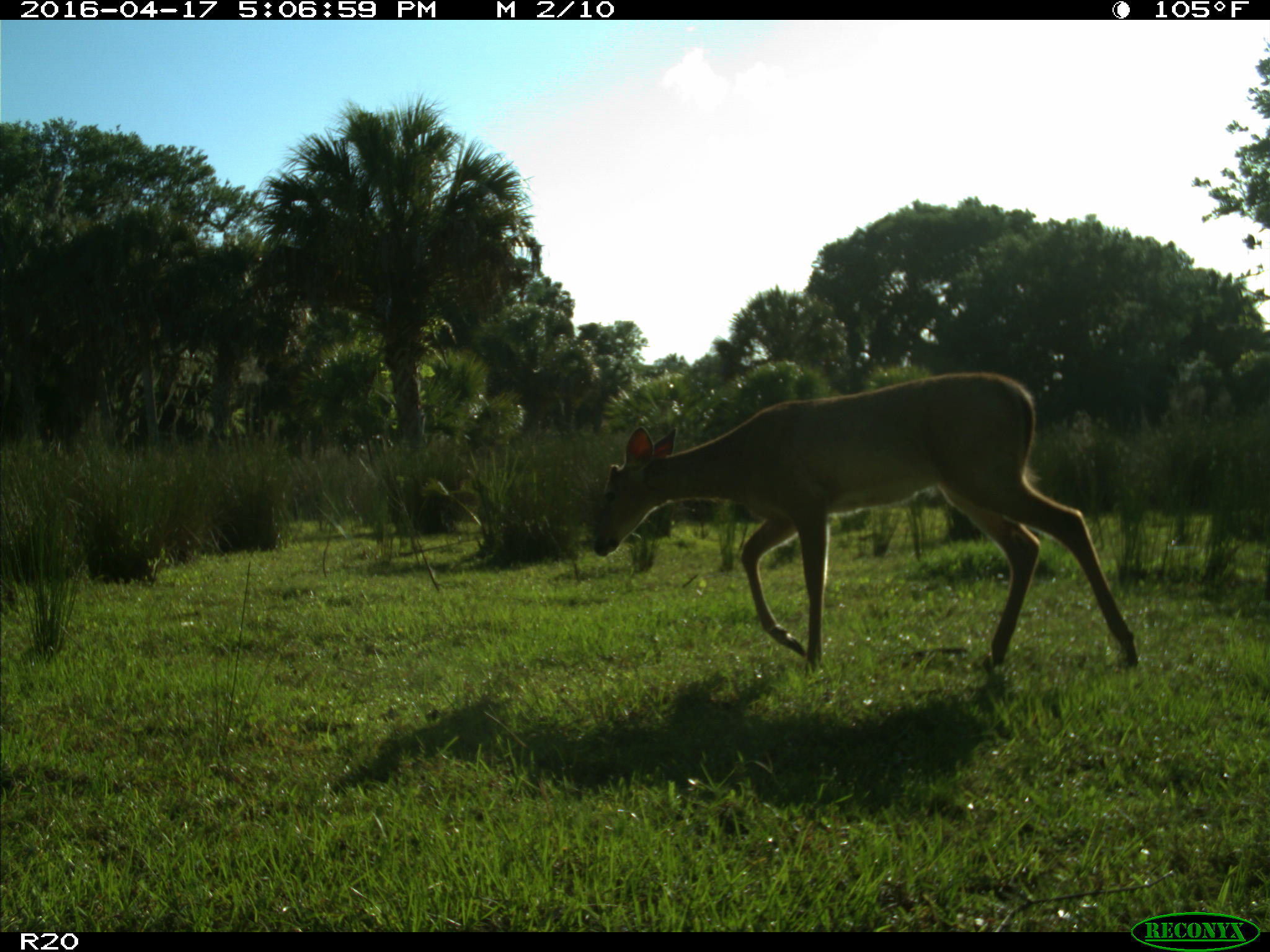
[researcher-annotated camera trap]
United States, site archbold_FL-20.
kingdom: Animalia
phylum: Chordata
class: Mammalia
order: Artiodactyla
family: Cervidae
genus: Odocoileus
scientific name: Odocoileus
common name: deer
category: unidentified deer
Unidentified deer (deer) (Odocoileus).